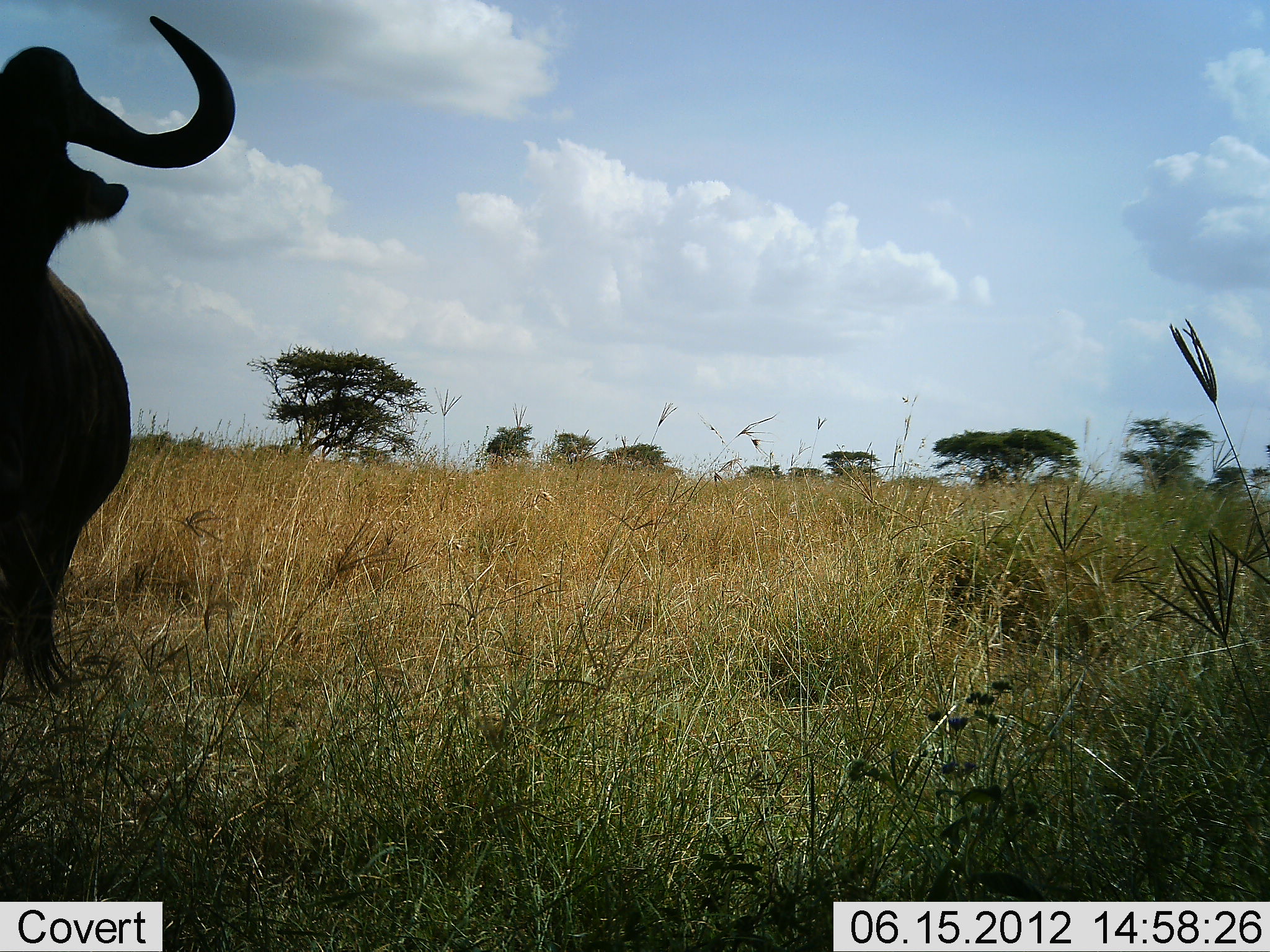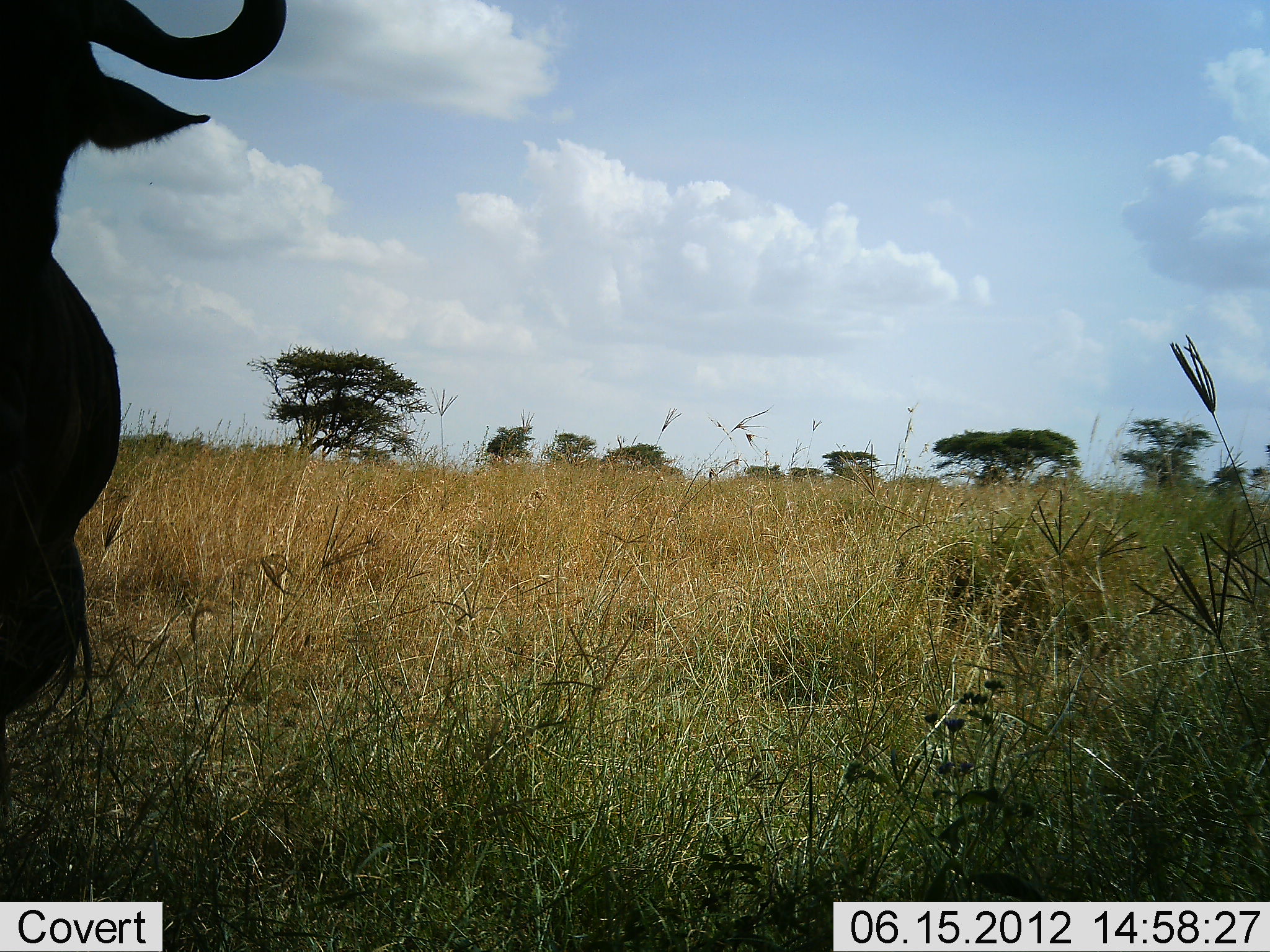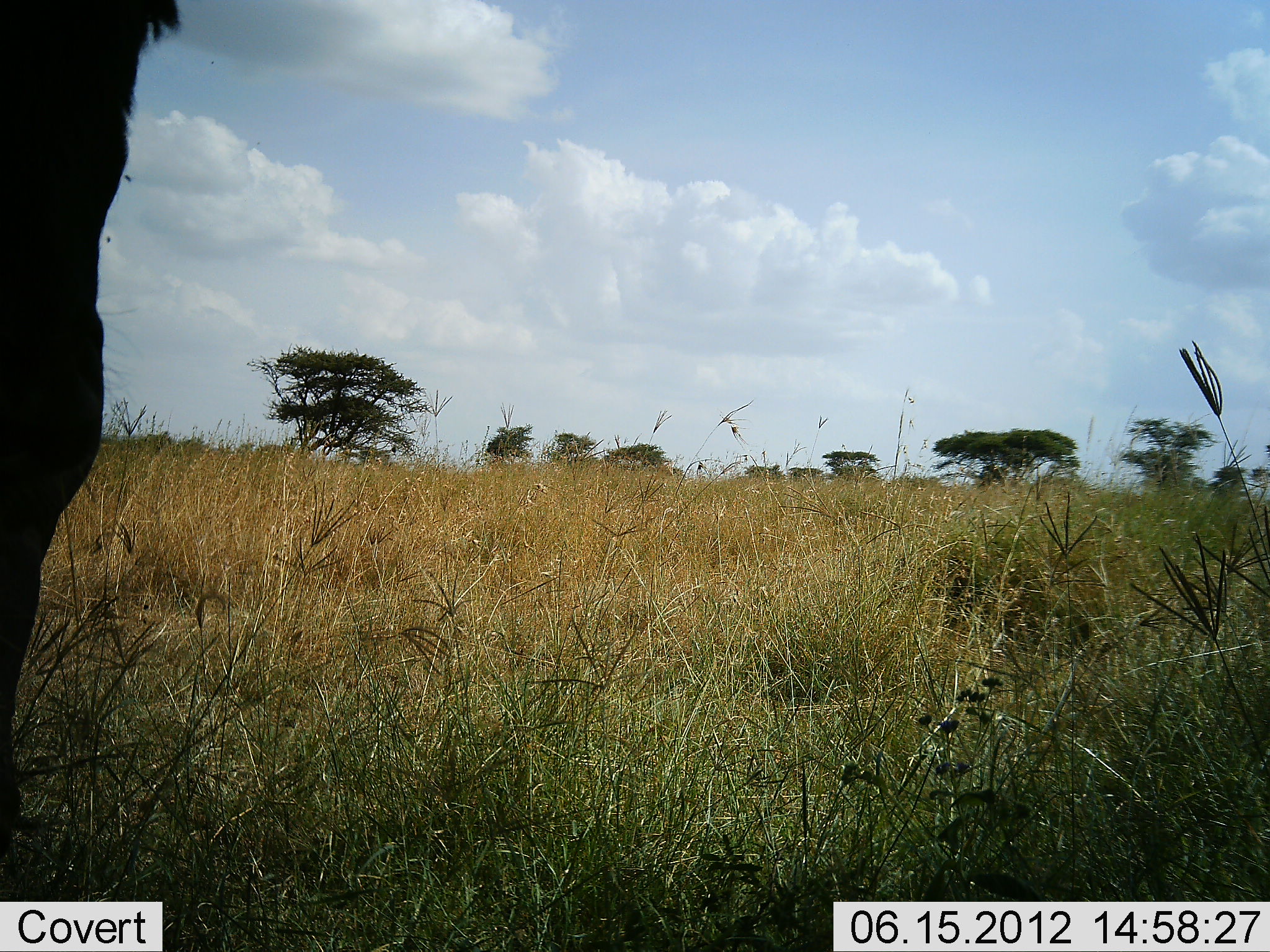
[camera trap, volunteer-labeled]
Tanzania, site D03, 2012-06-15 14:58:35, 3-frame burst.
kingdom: Animalia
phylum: Chordata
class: Mammalia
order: Artiodactyla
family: Bovidae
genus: Connochaetes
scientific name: Connochaetes taurinus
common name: blue wildebeest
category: wildebeest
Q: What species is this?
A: Wildebeest (blue wildebeest) (Connochaetes taurinus).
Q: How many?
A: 1.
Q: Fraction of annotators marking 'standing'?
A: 50%.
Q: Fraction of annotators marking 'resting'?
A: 0%.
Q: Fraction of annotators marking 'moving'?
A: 50%.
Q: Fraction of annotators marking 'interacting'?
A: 0%.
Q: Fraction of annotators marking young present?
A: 0%.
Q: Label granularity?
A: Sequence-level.